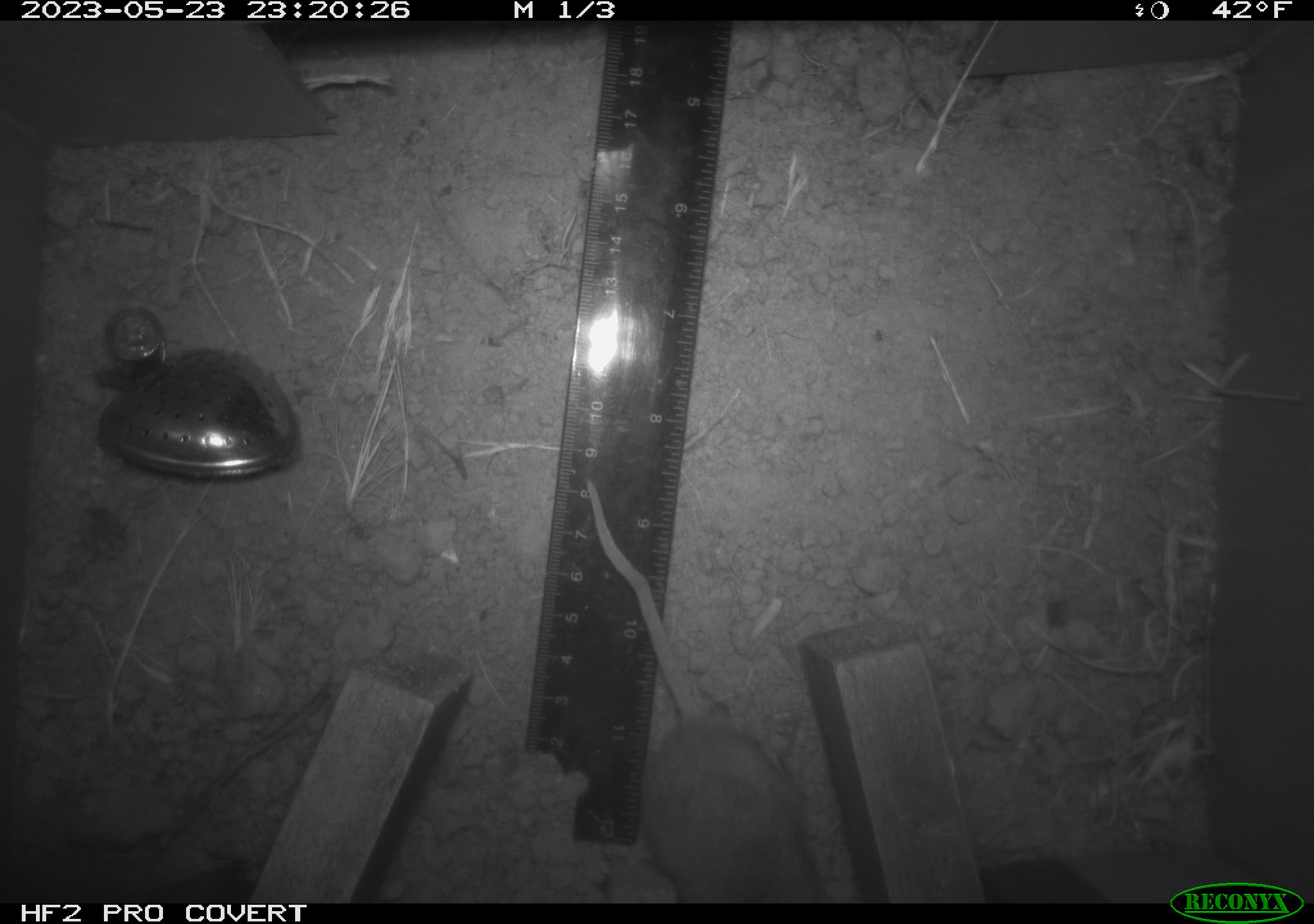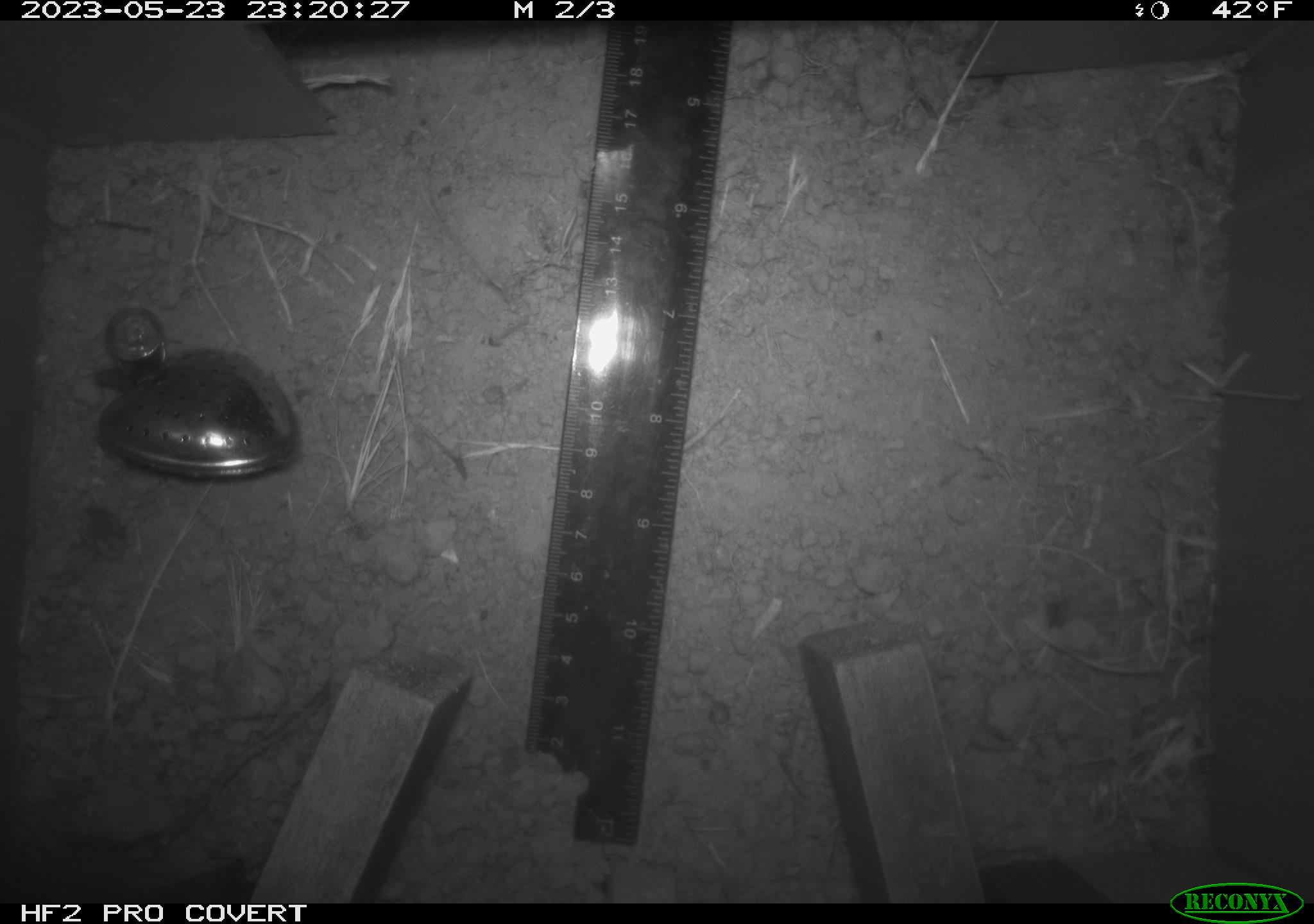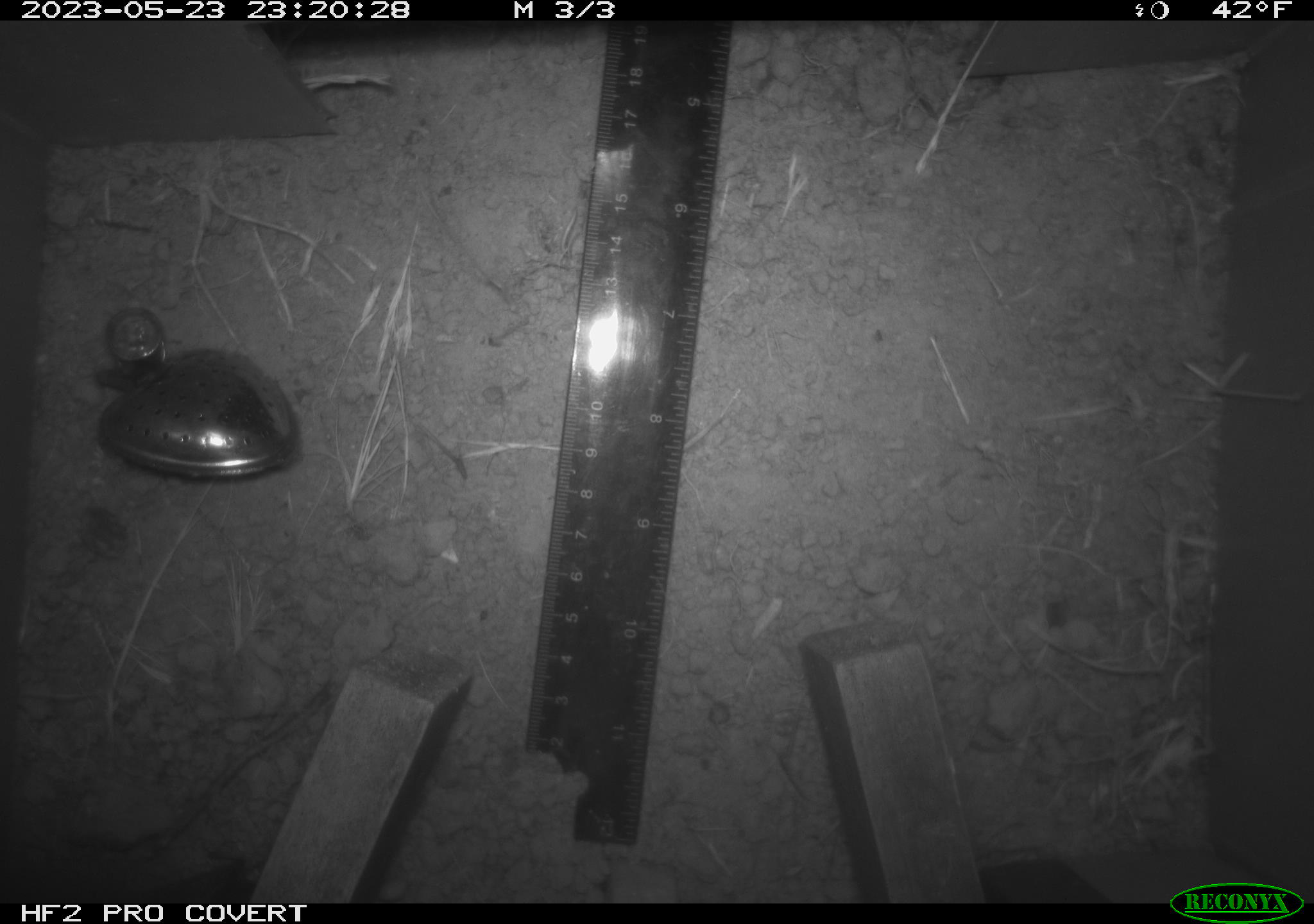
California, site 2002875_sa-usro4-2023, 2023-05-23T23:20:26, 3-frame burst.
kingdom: Animalia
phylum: Chordata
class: Mammalia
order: Rodentia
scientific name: Rodentia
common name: mouse species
Mouse species (Rodentia).